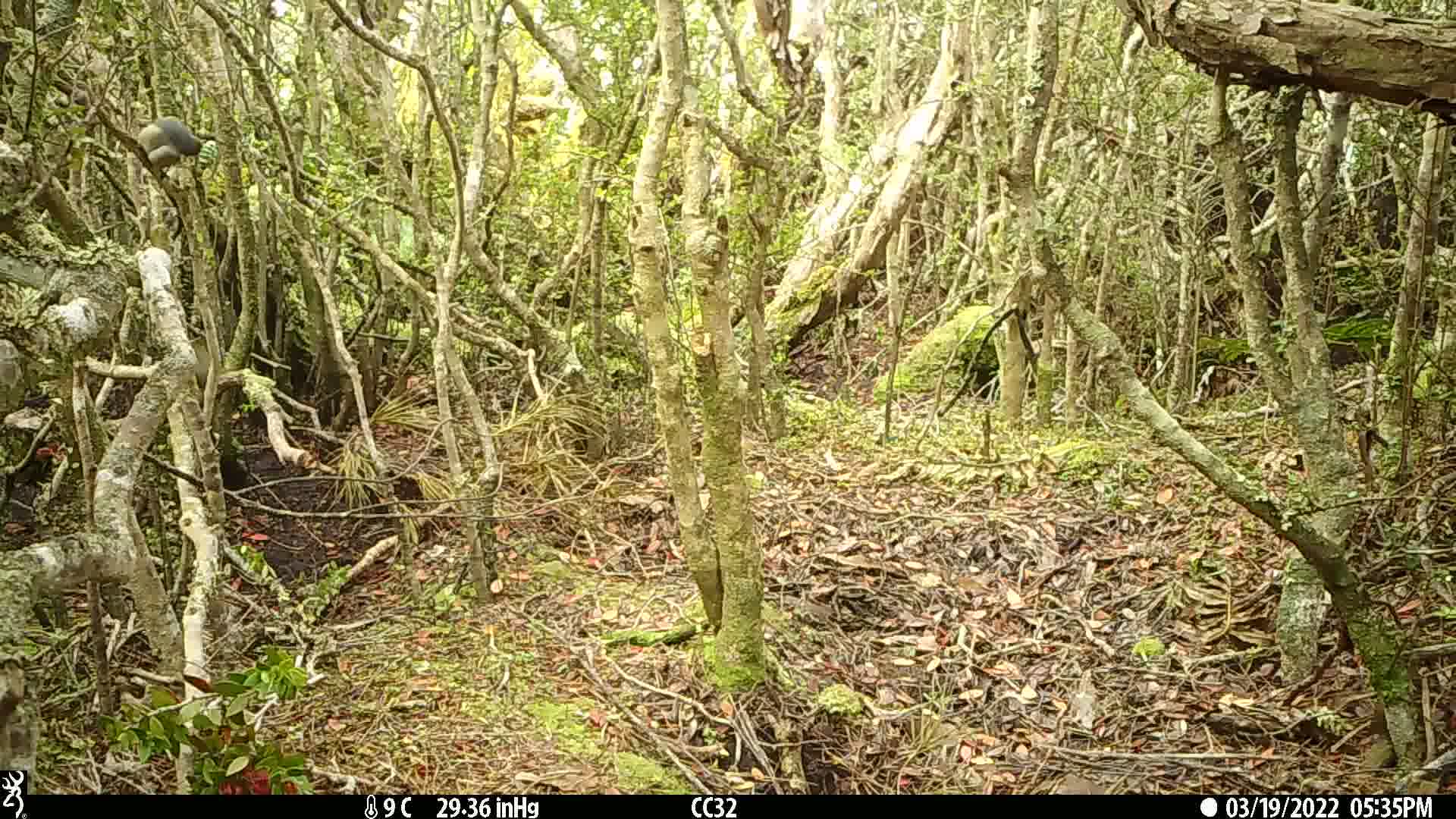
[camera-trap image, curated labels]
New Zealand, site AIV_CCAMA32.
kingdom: Animalia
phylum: Chordata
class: Aves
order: Passeriformes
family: Zosteropidae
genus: Zosterops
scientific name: Zosterops lateralis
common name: silvereye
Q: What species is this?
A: Silvereye (Zosterops lateralis).